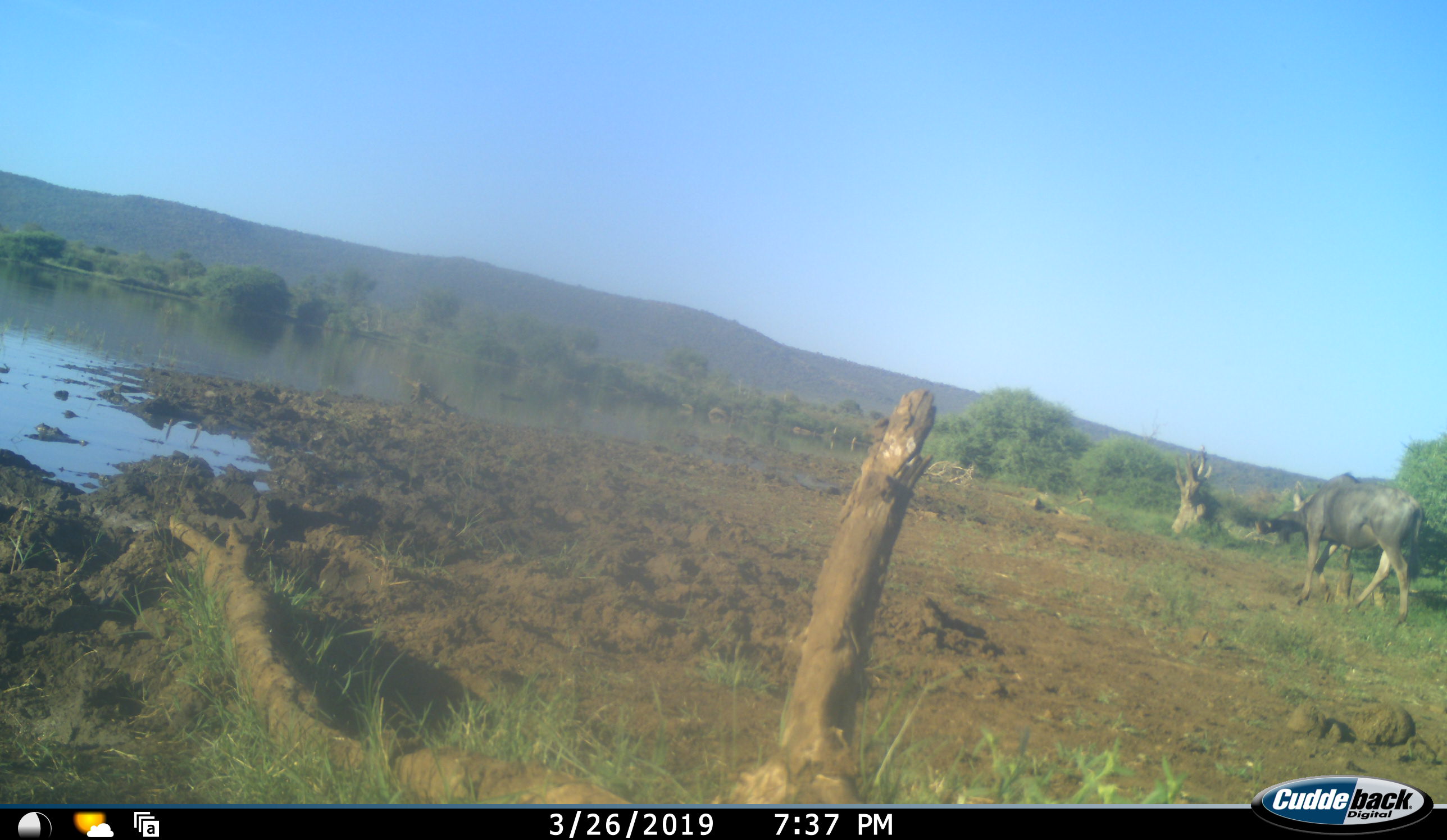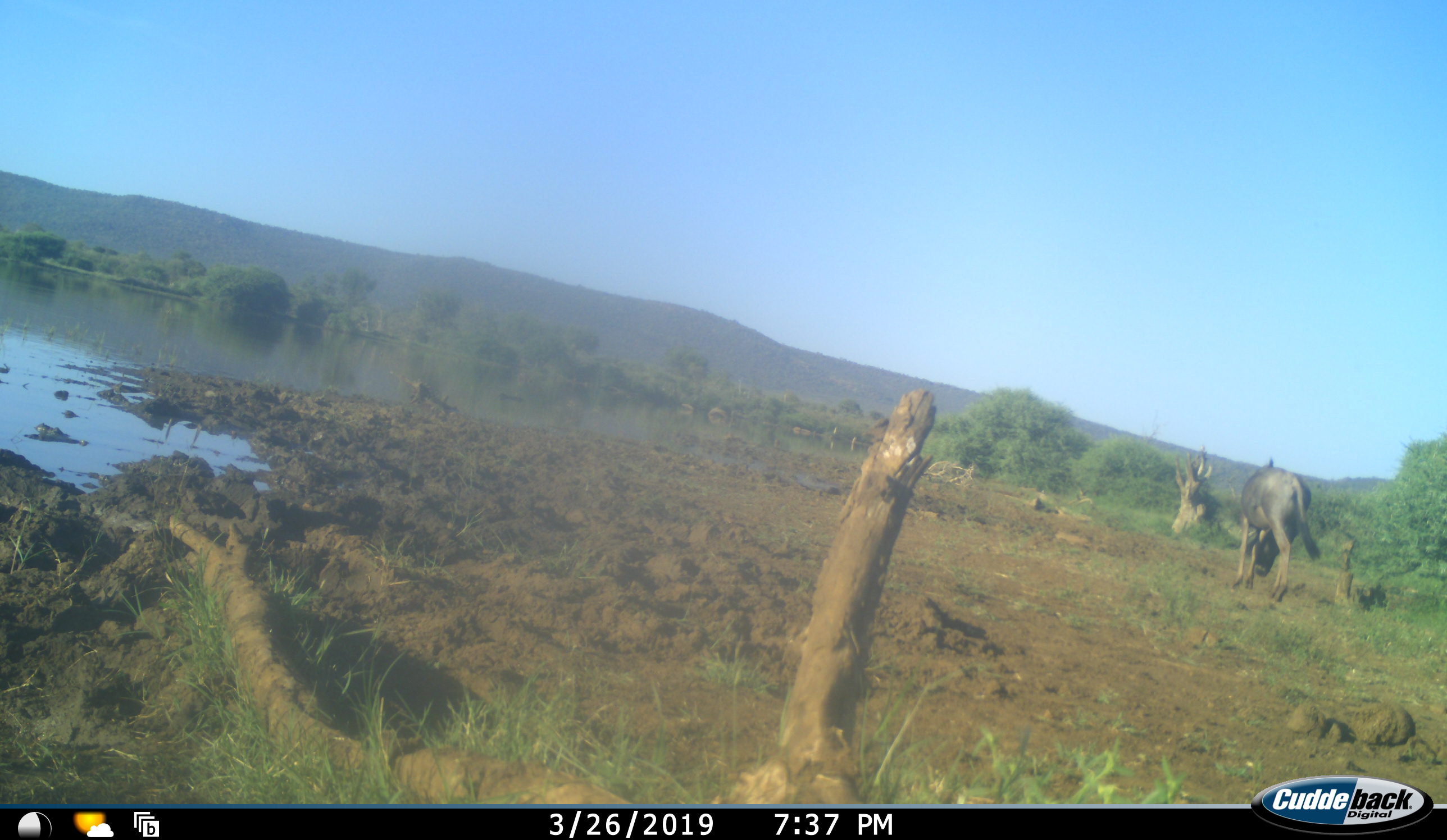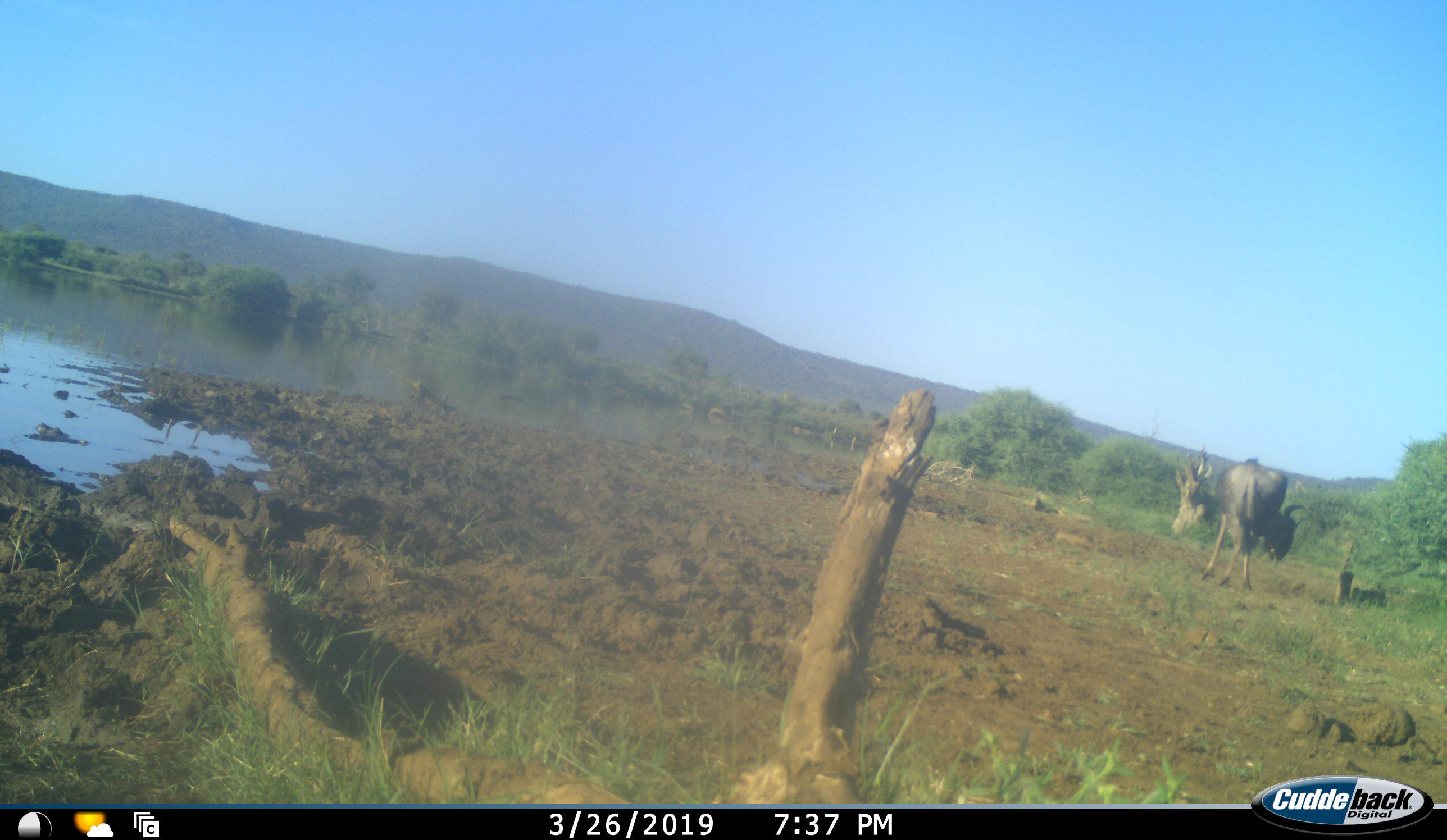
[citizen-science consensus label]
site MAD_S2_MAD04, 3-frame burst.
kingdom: Animalia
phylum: Chordata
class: Mammalia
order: Artiodactyla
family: Bovidae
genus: Connochaetes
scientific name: Connochaetes taurinus taurinus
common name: blue wildebeest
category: wildebeestblue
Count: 1.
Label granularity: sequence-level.